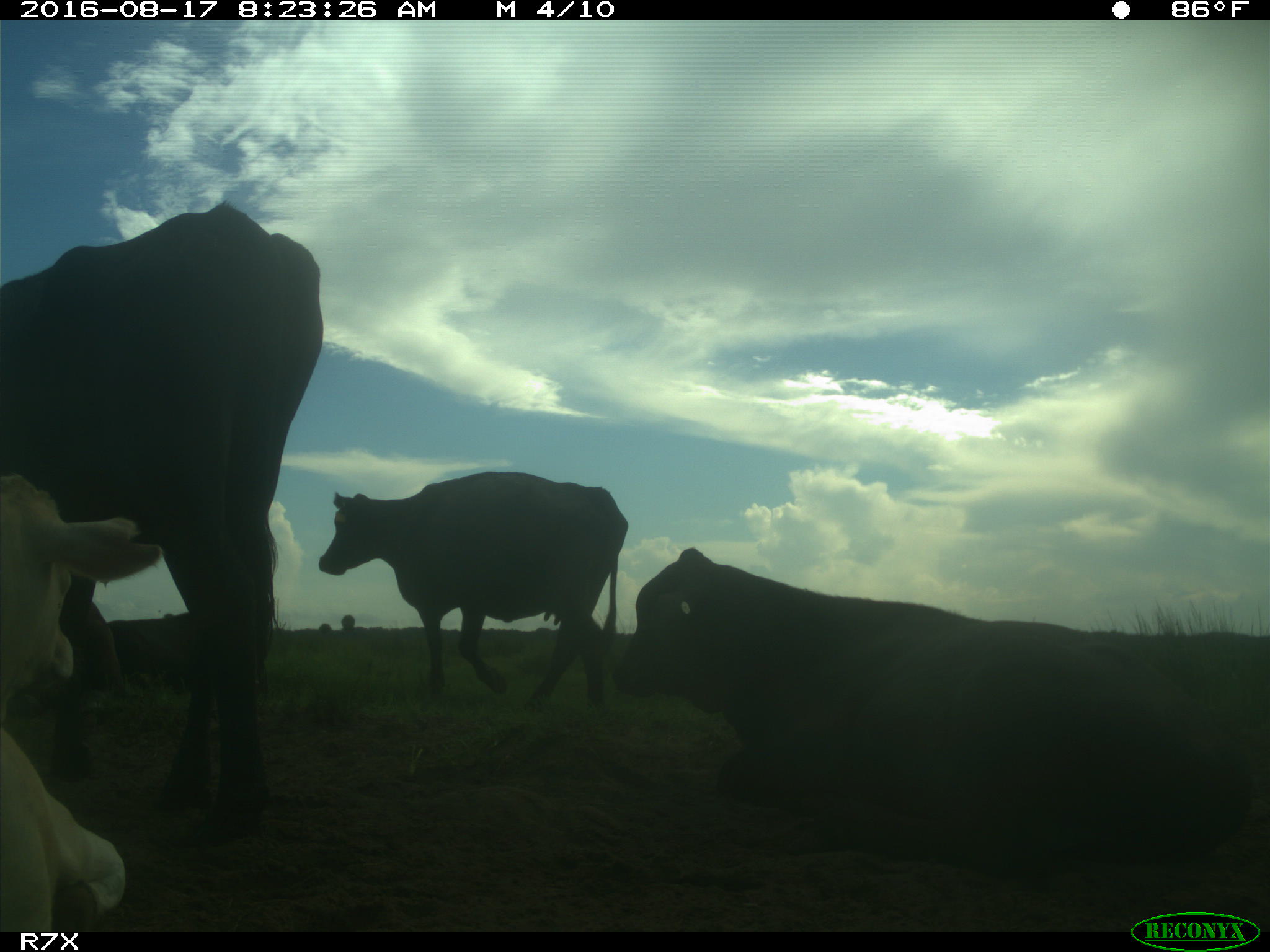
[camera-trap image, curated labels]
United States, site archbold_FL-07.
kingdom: Animalia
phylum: Chordata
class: Mammalia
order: Artiodactyla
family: Bovidae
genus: Bos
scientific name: Bos taurus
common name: domestic cow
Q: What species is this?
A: Bos taurus (domestic cow).